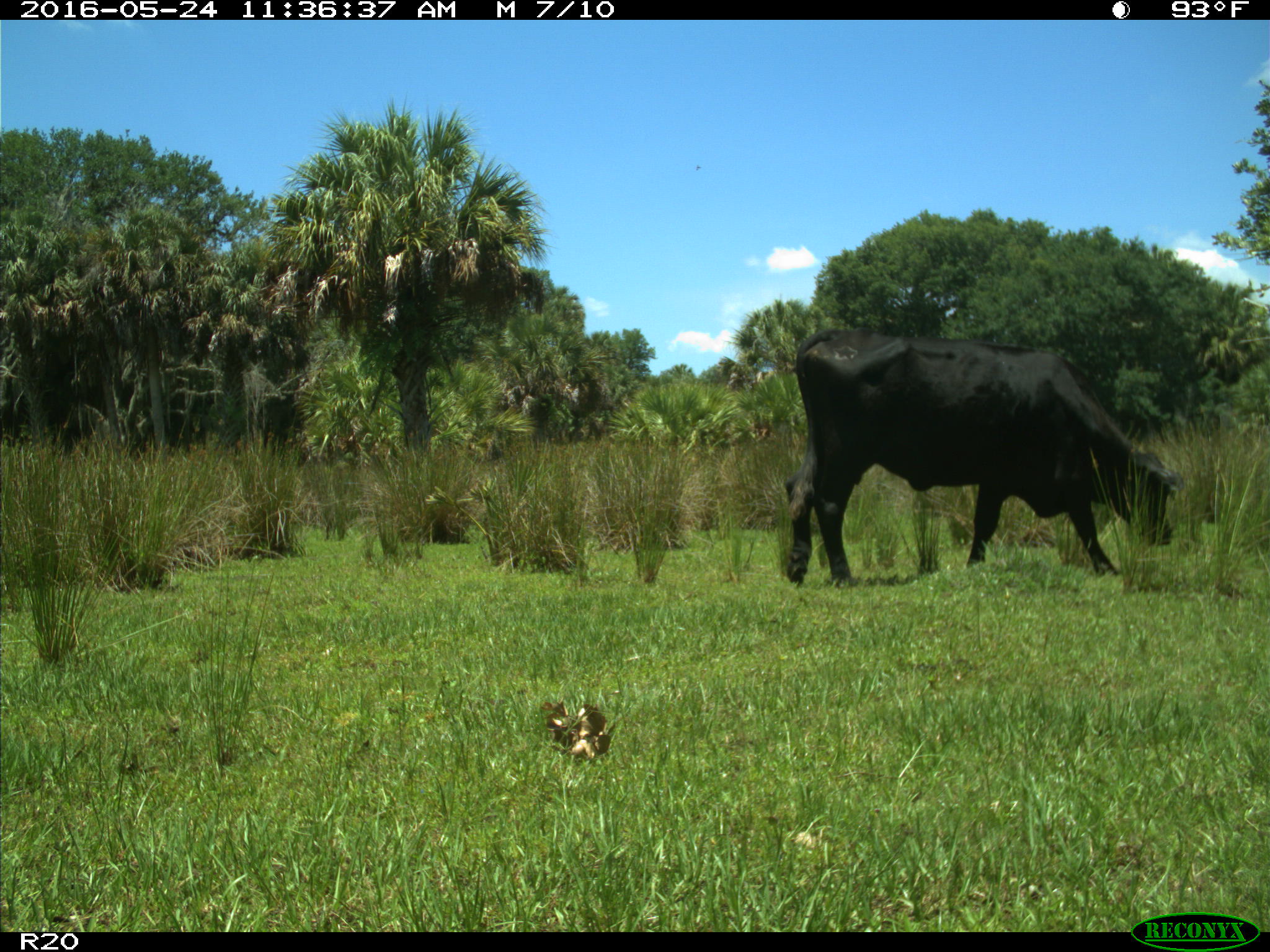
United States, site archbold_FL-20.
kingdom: Animalia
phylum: Chordata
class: Mammalia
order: Artiodactyla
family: Bovidae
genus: Bos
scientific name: Bos taurus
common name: domestic cow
Bos taurus (domestic cow).